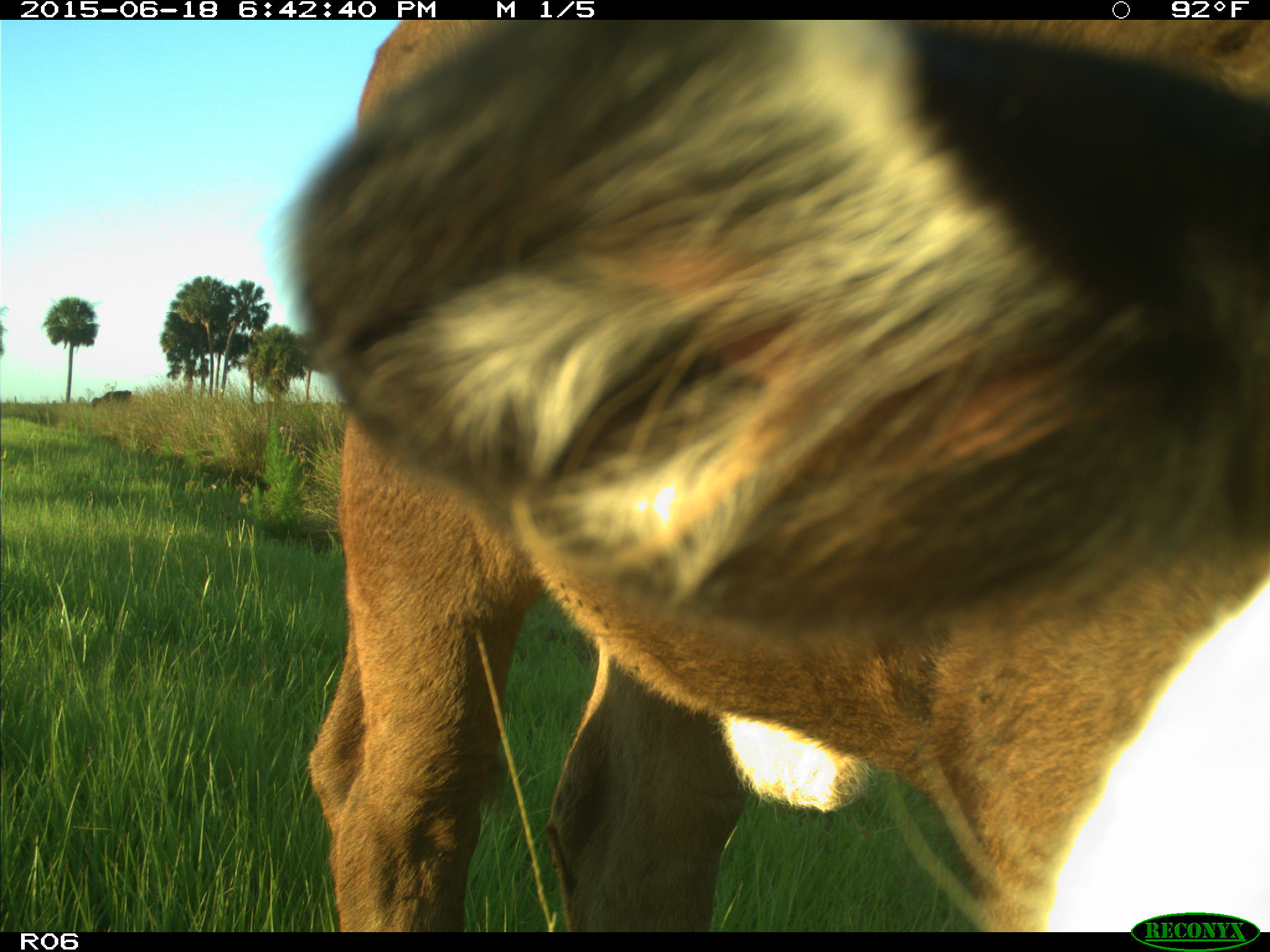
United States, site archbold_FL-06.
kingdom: Animalia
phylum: Chordata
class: Mammalia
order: Artiodactyla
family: Bovidae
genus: Bos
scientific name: Bos taurus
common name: domestic cow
Bos taurus (domestic cow).